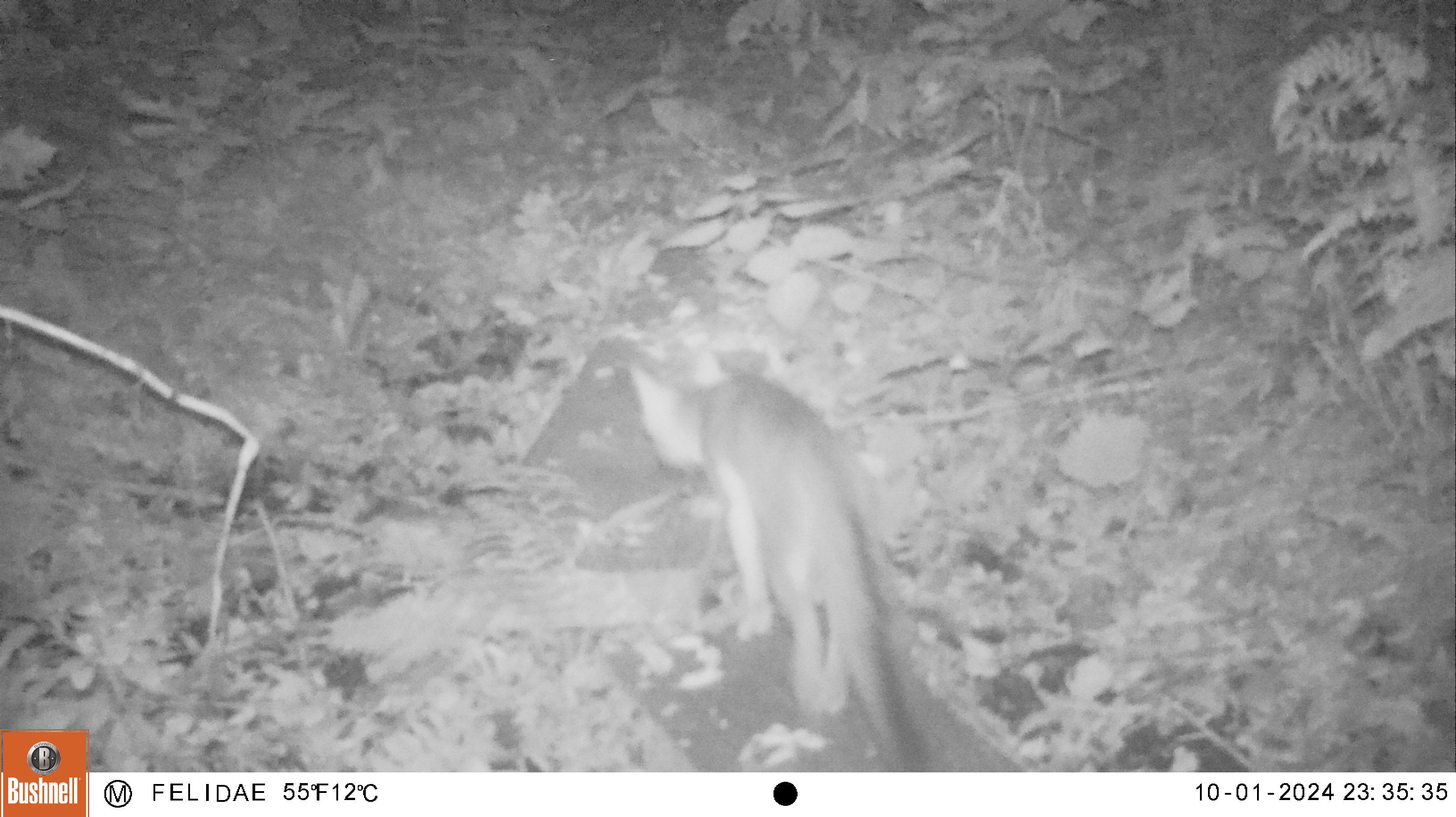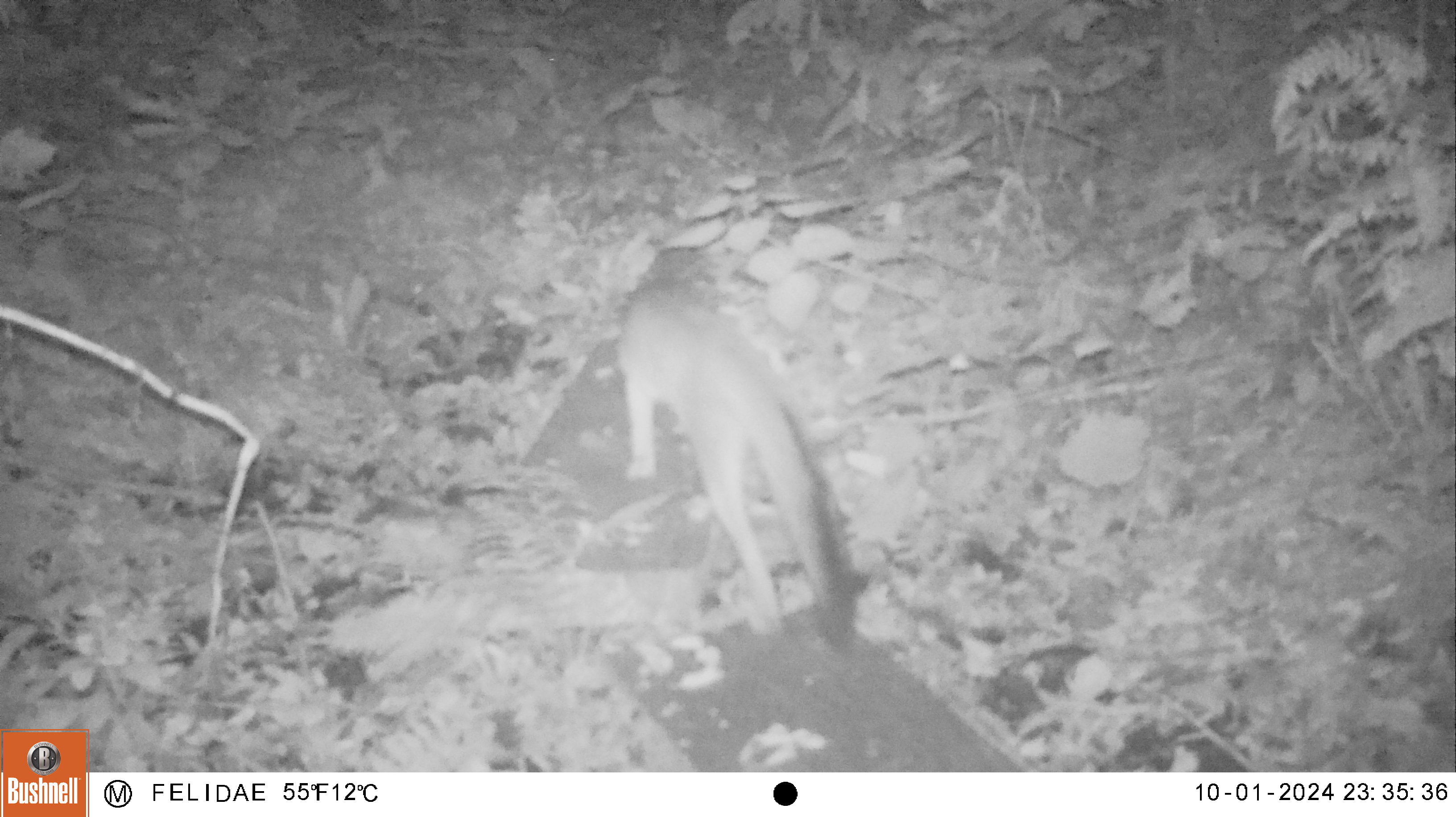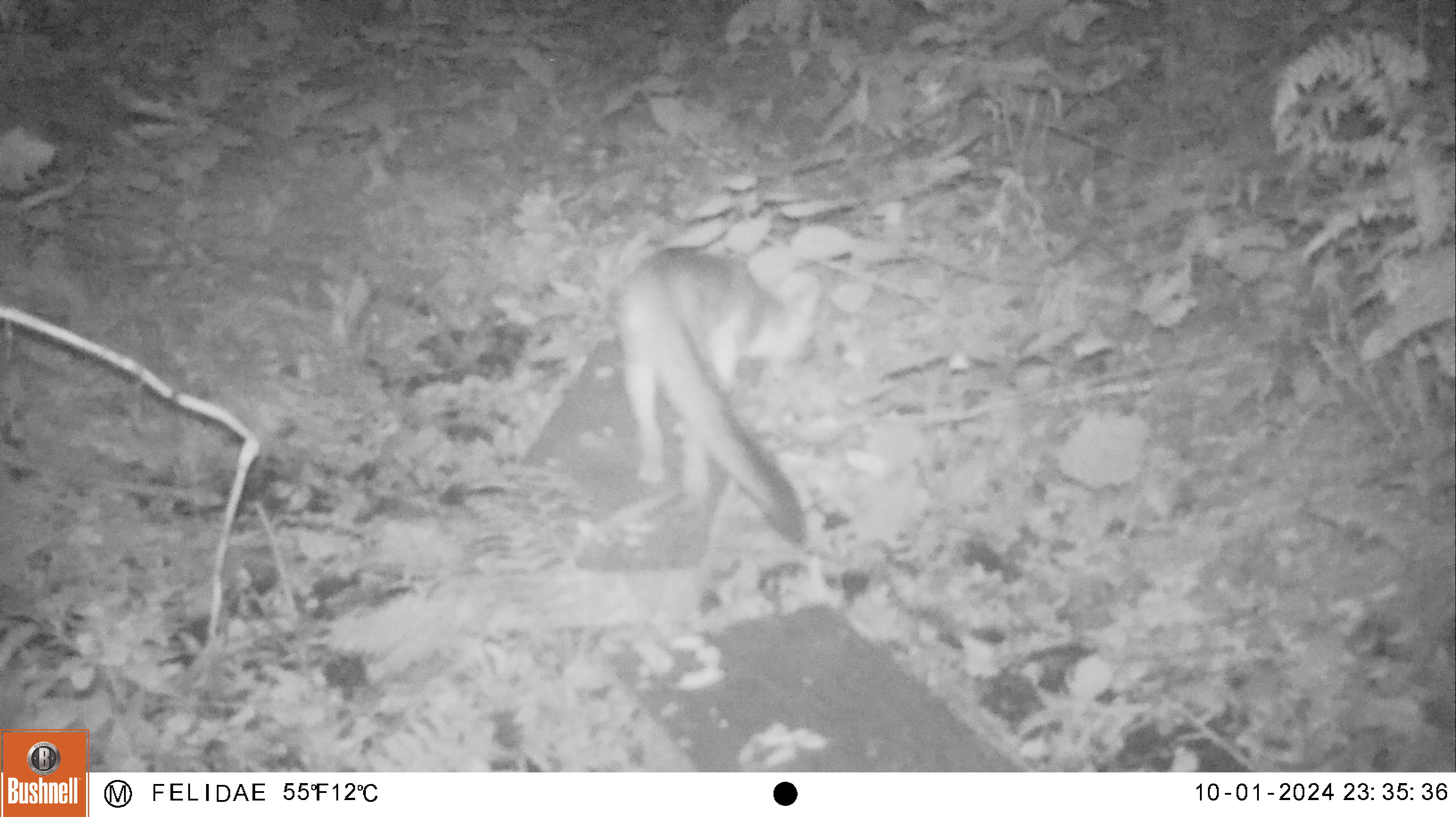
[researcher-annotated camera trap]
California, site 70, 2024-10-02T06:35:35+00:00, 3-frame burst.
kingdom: Animalia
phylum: Chordata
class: Mammalia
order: Carnivora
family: Canidae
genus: Urocyon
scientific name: Urocyon cinereoargenteus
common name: gray fox